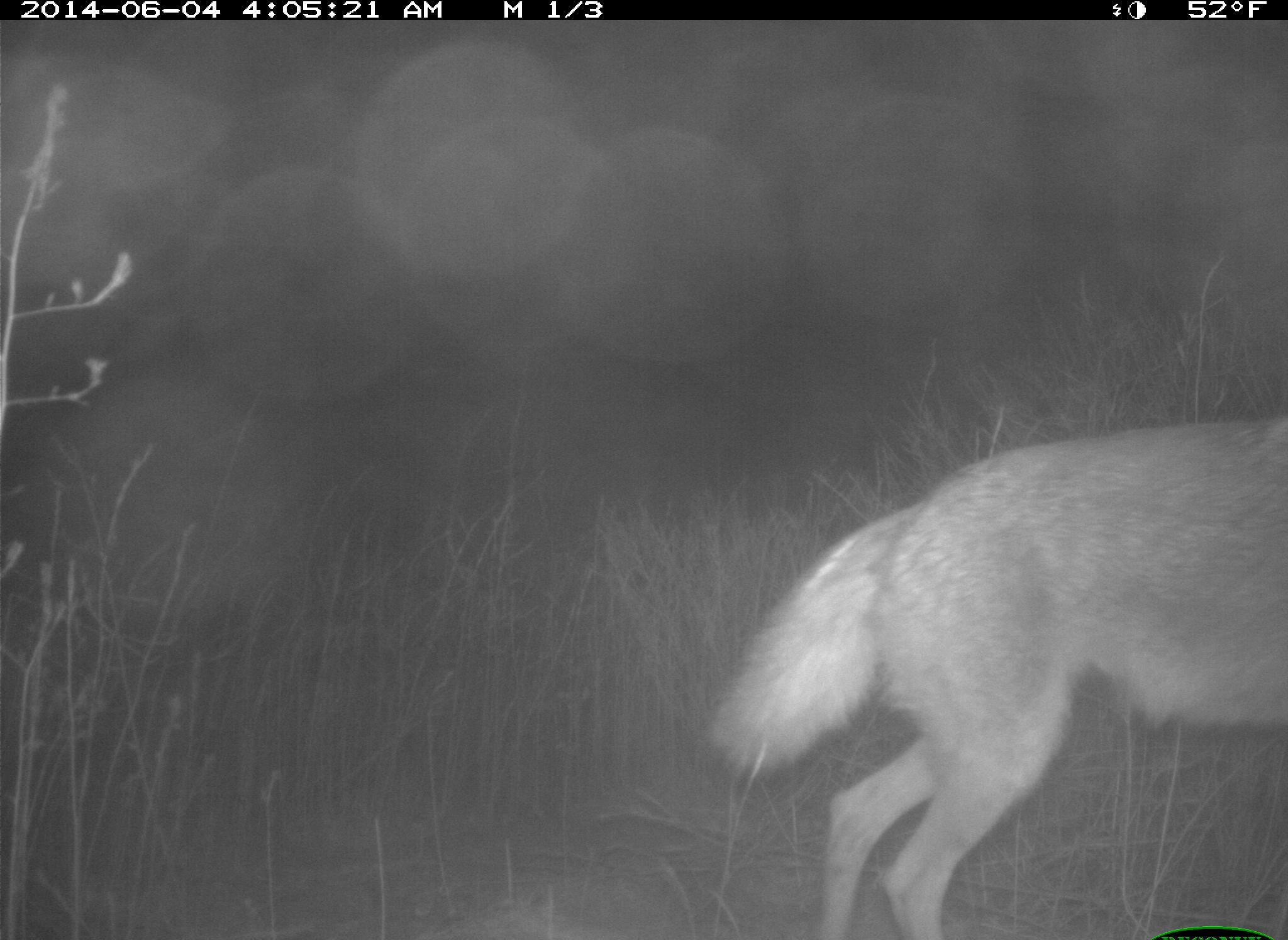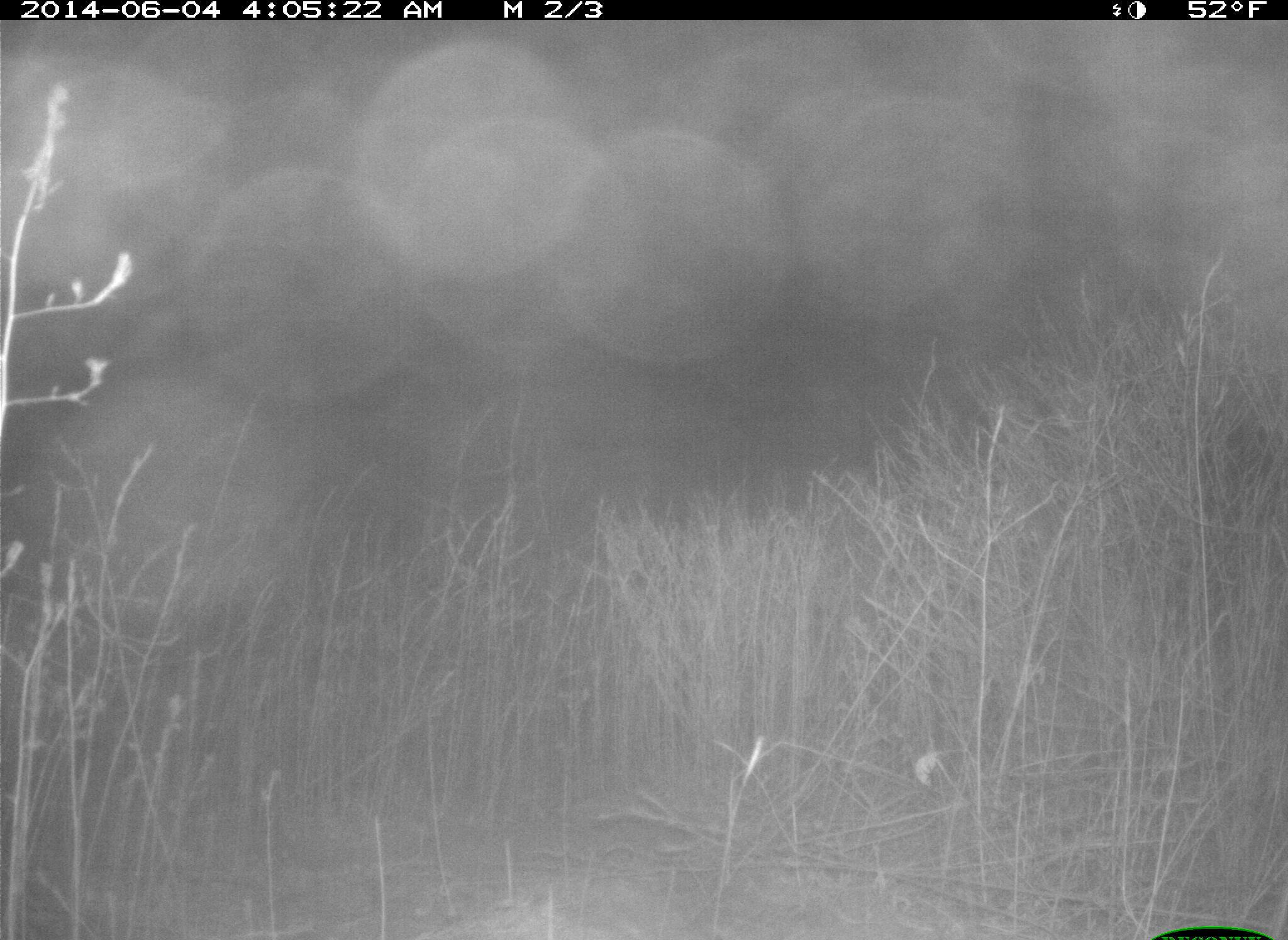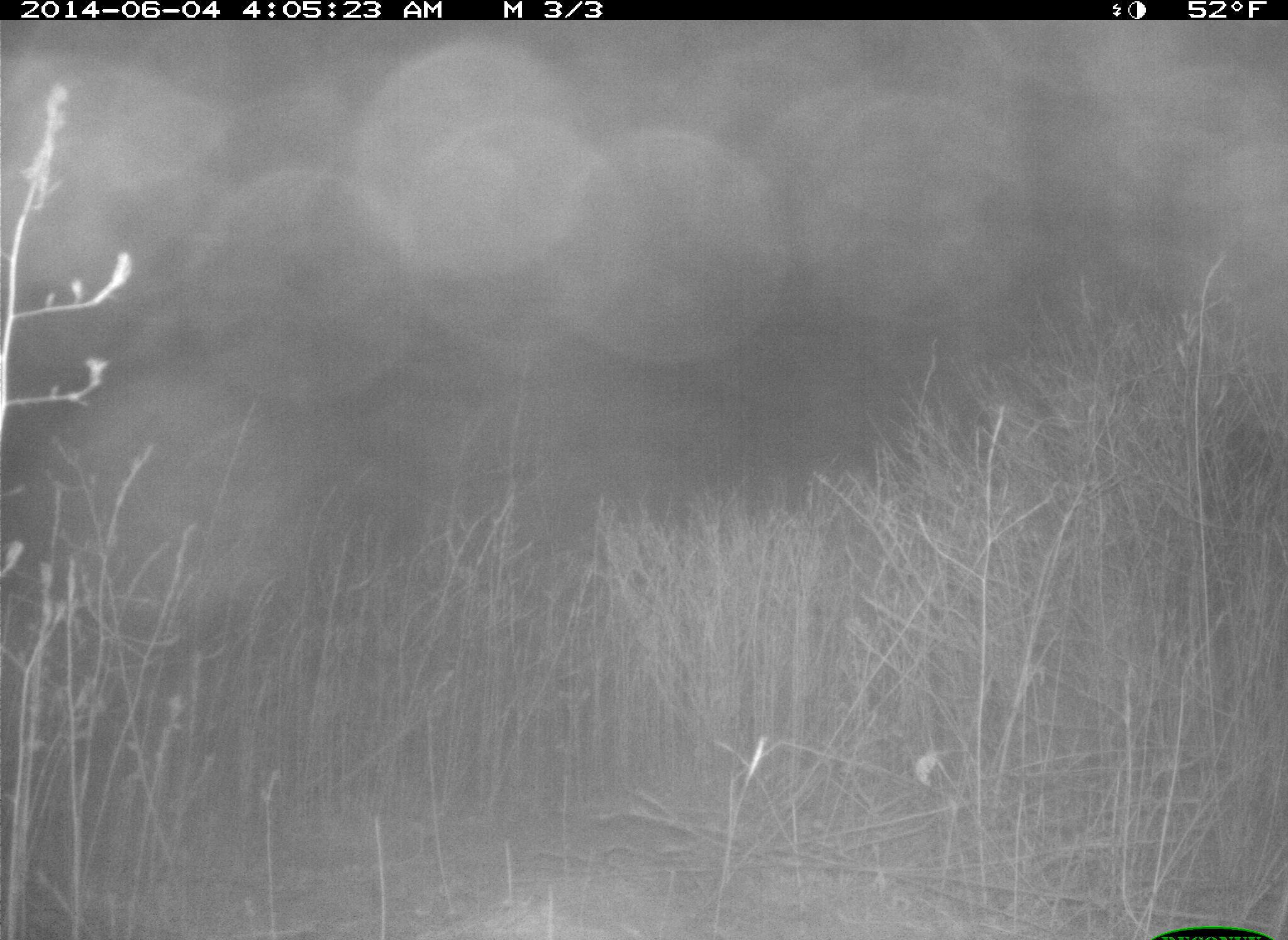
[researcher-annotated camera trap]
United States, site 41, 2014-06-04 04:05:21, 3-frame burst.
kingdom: Animalia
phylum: Chordata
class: Mammalia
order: Carnivora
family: Canidae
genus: Canis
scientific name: Canis latrans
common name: coyote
Coyote (Canis latrans).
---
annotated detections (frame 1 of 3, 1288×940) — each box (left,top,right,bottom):
coyote: (708,418,1288,940)